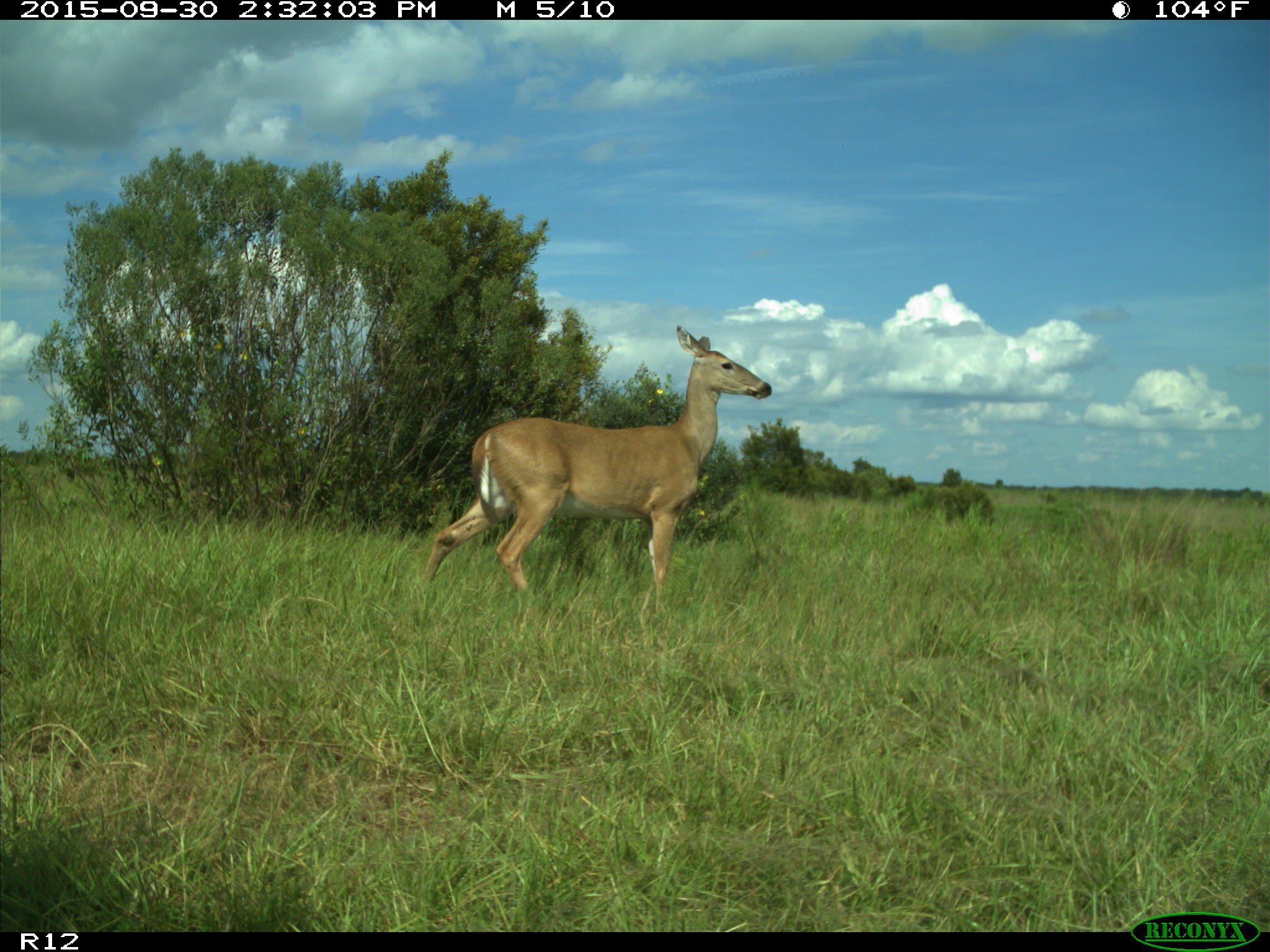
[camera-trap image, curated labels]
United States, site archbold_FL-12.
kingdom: Animalia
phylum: Chordata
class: Mammalia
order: Artiodactyla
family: Cervidae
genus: Odocoileus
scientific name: Odocoileus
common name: deer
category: unidentified deer